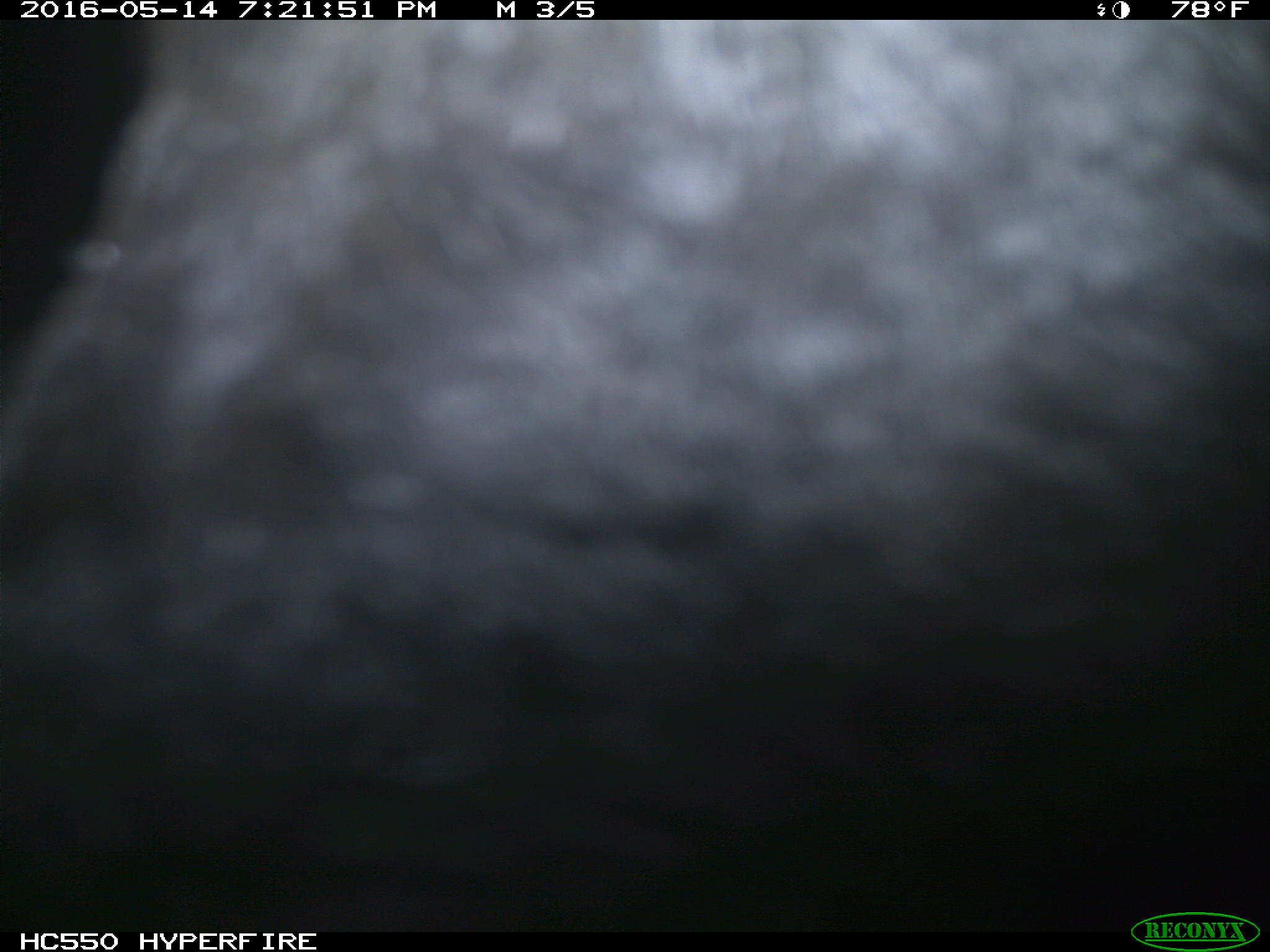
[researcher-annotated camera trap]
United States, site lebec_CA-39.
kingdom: Animalia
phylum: Chordata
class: Mammalia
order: Artiodactyla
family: Bovidae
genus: Bos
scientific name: Bos taurus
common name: domestic cow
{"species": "Bos taurus (domestic cow)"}